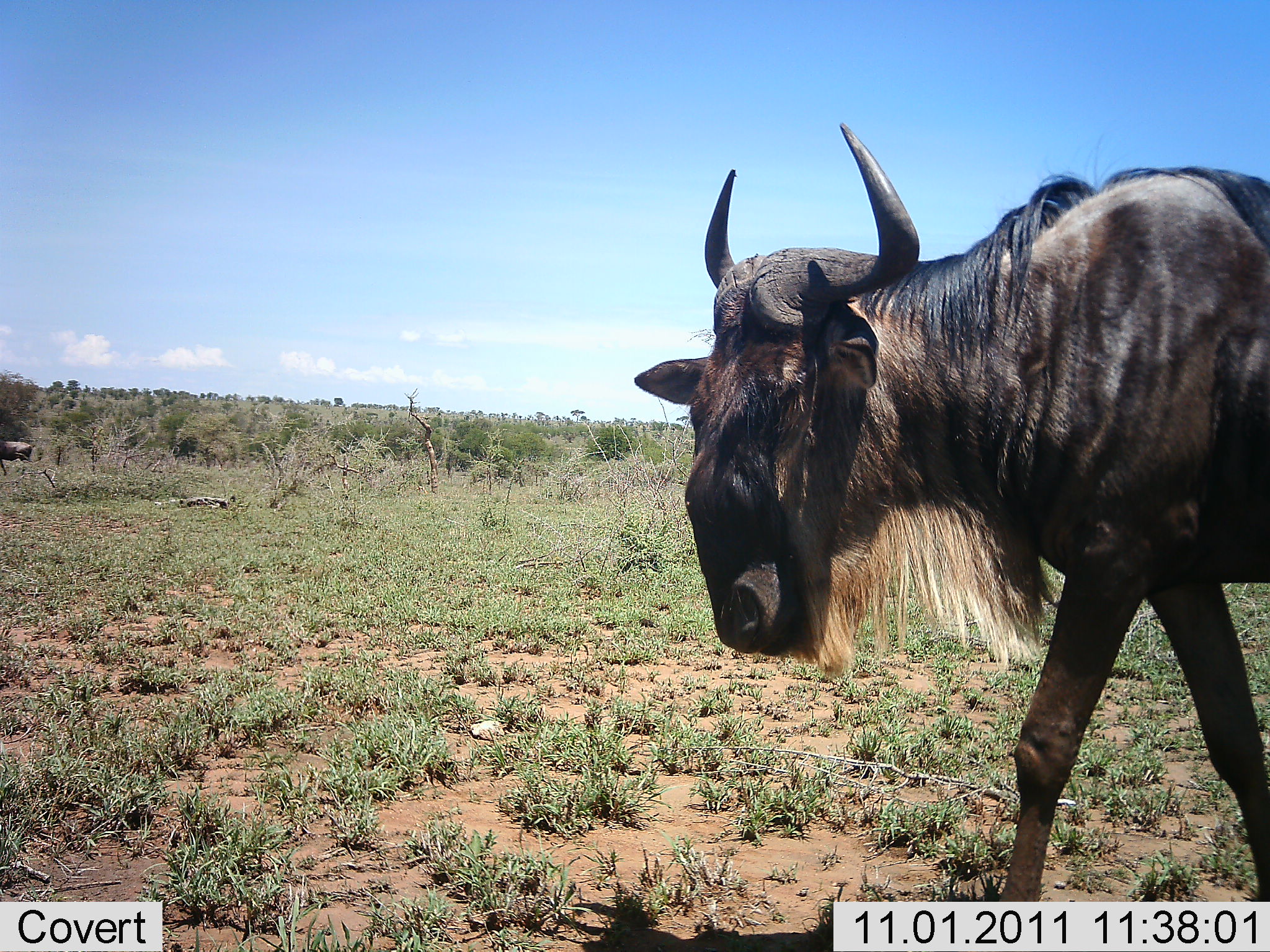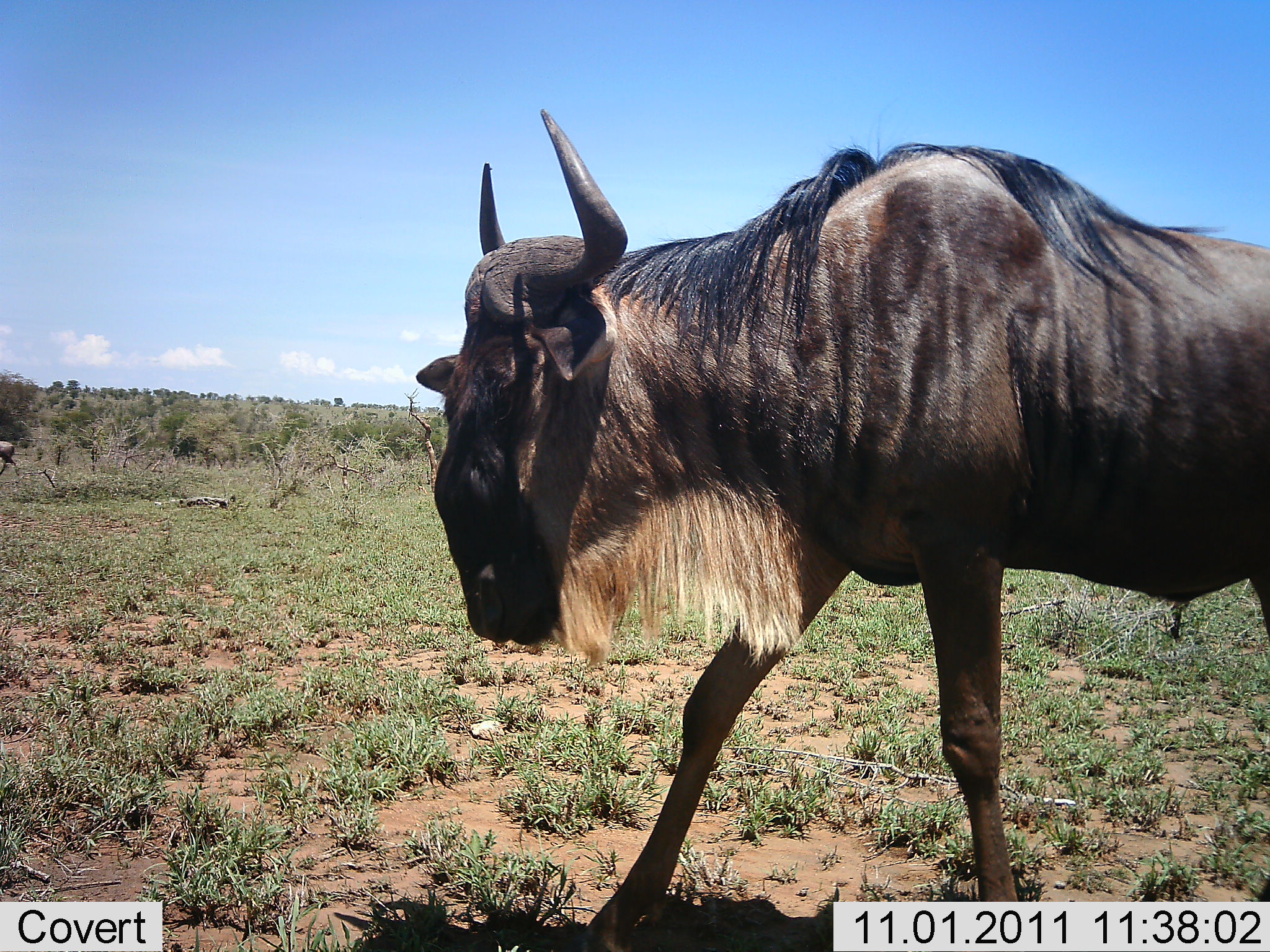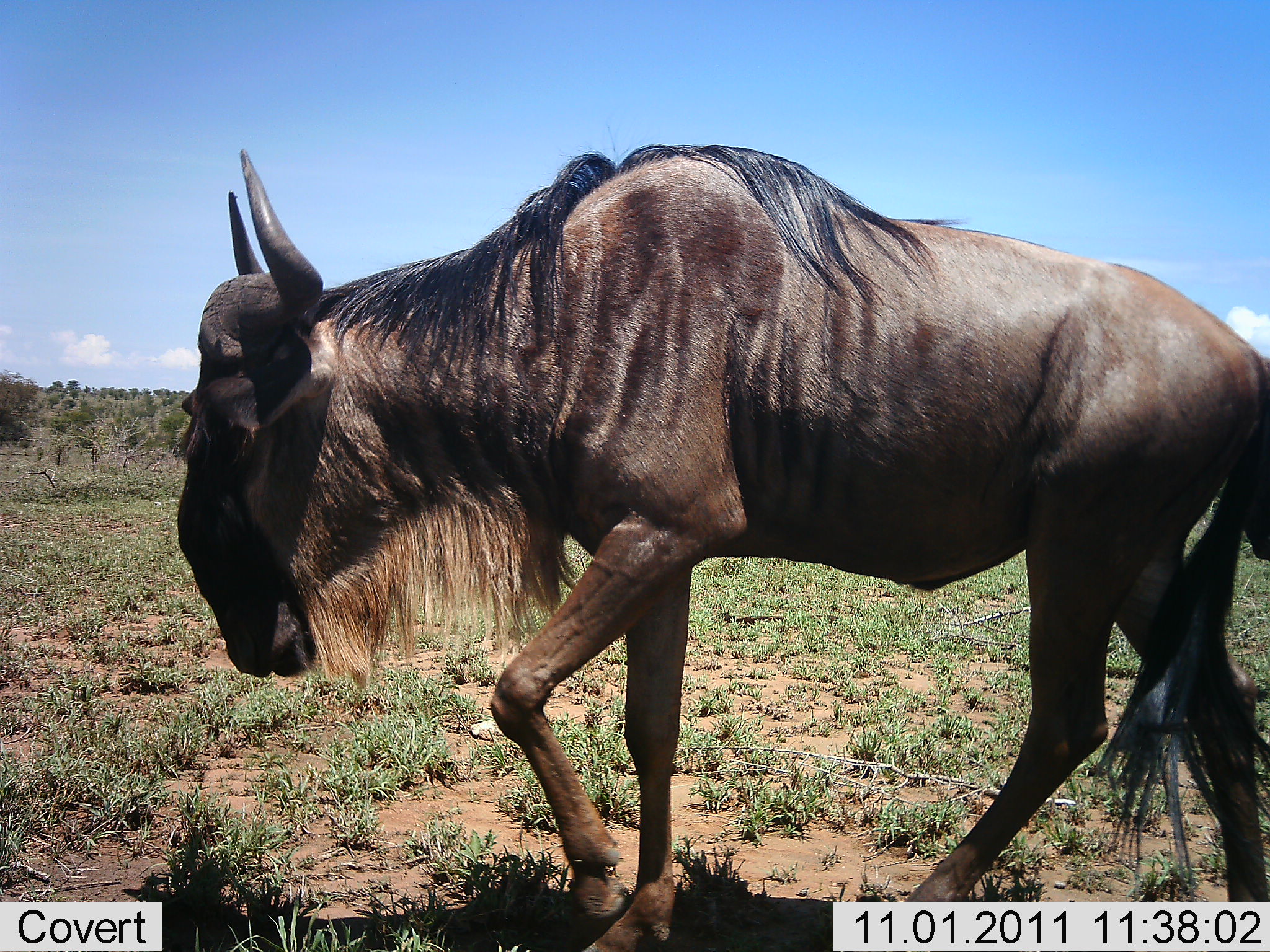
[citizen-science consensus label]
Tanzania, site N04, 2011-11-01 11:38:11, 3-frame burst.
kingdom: Animalia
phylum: Chordata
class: Mammalia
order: Artiodactyla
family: Bovidae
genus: Connochaetes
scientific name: Connochaetes taurinus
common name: blue wildebeest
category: wildebeest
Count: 2.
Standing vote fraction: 6%.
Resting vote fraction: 0%.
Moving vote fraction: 94%.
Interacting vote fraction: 0%.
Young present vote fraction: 0%.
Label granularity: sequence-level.